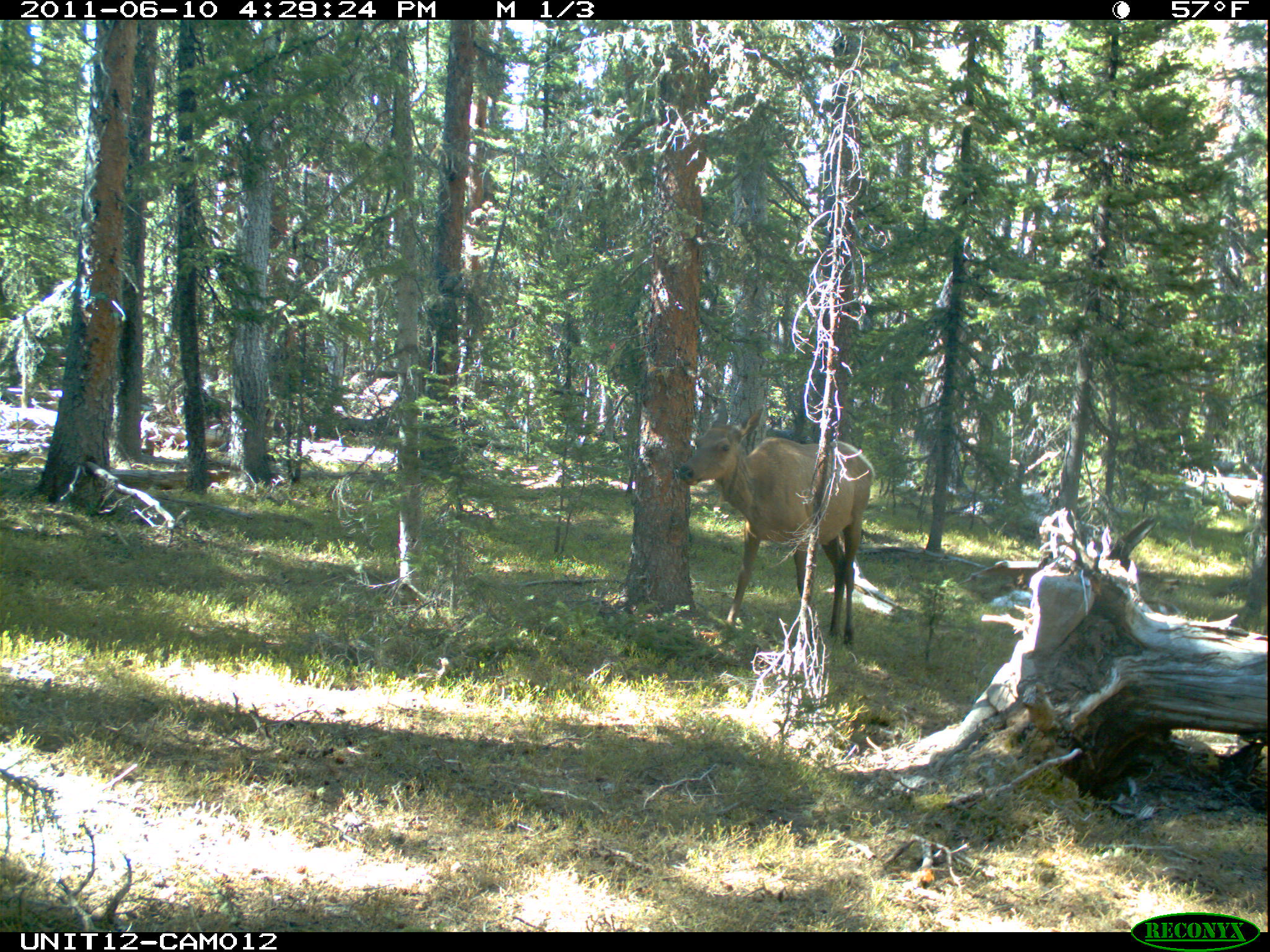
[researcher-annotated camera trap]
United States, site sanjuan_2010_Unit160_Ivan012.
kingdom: Animalia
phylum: Chordata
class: Mammalia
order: Artiodactyla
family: Cervidae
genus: Cervus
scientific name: Cervus elaphus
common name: red deer